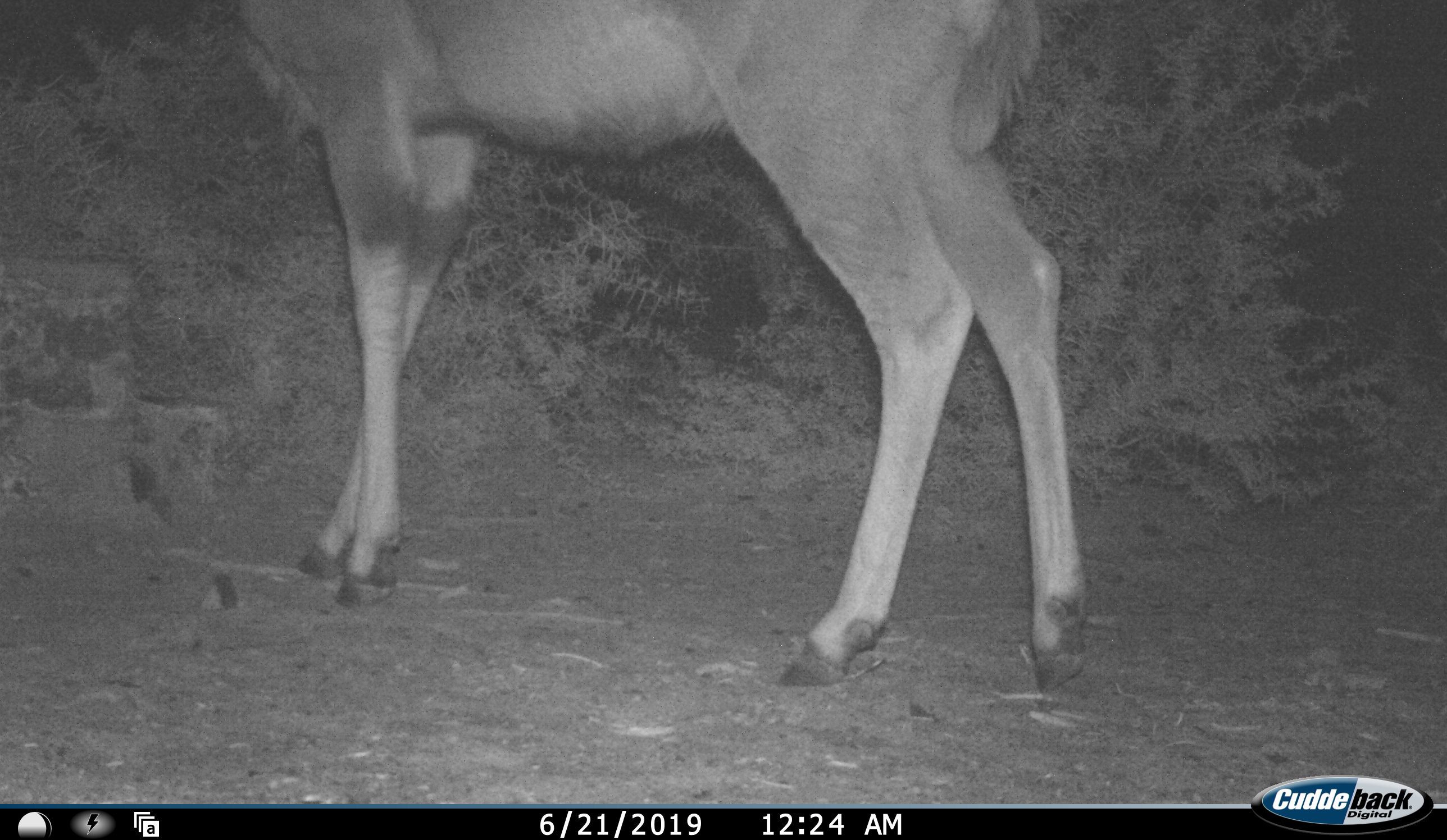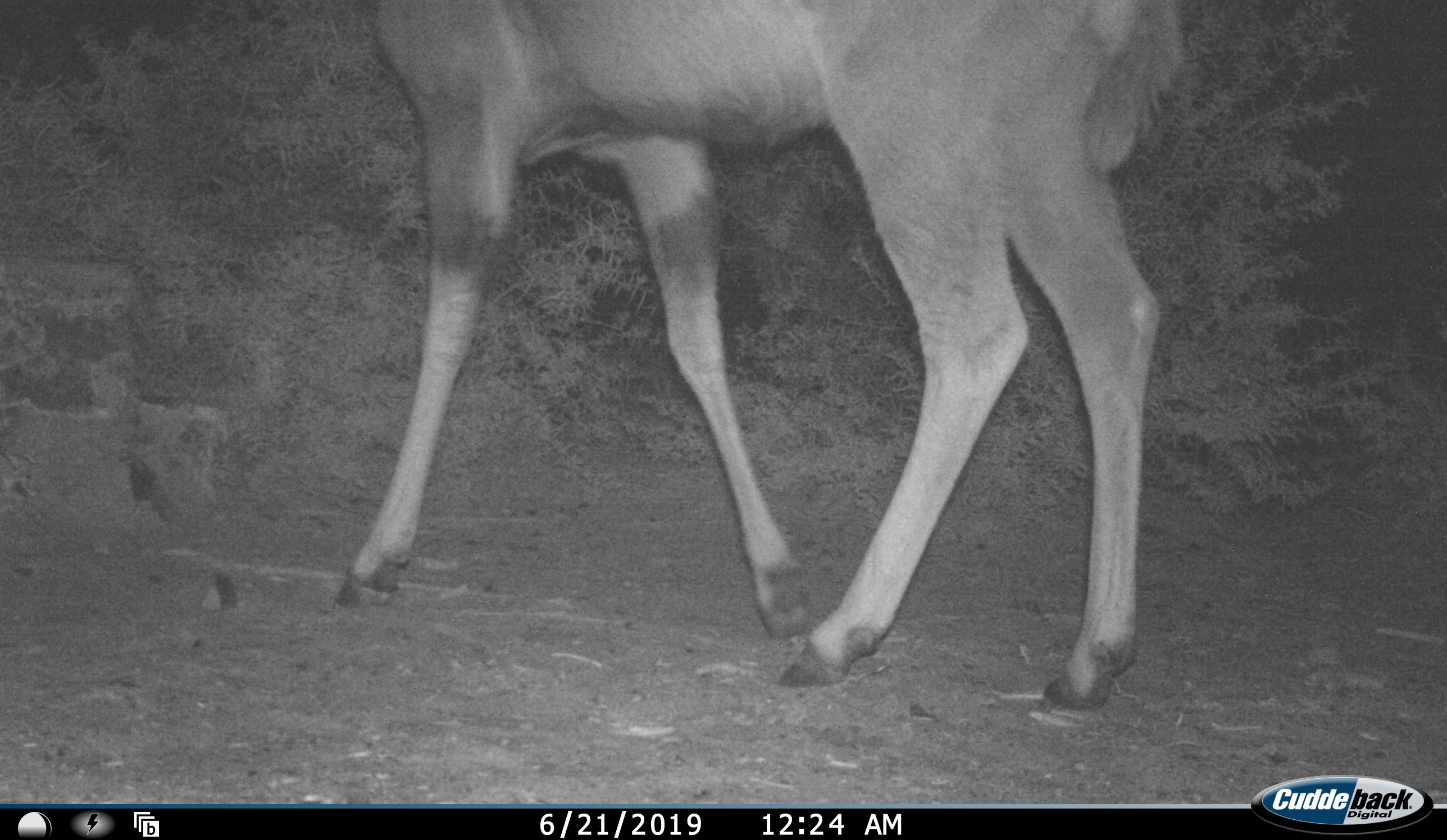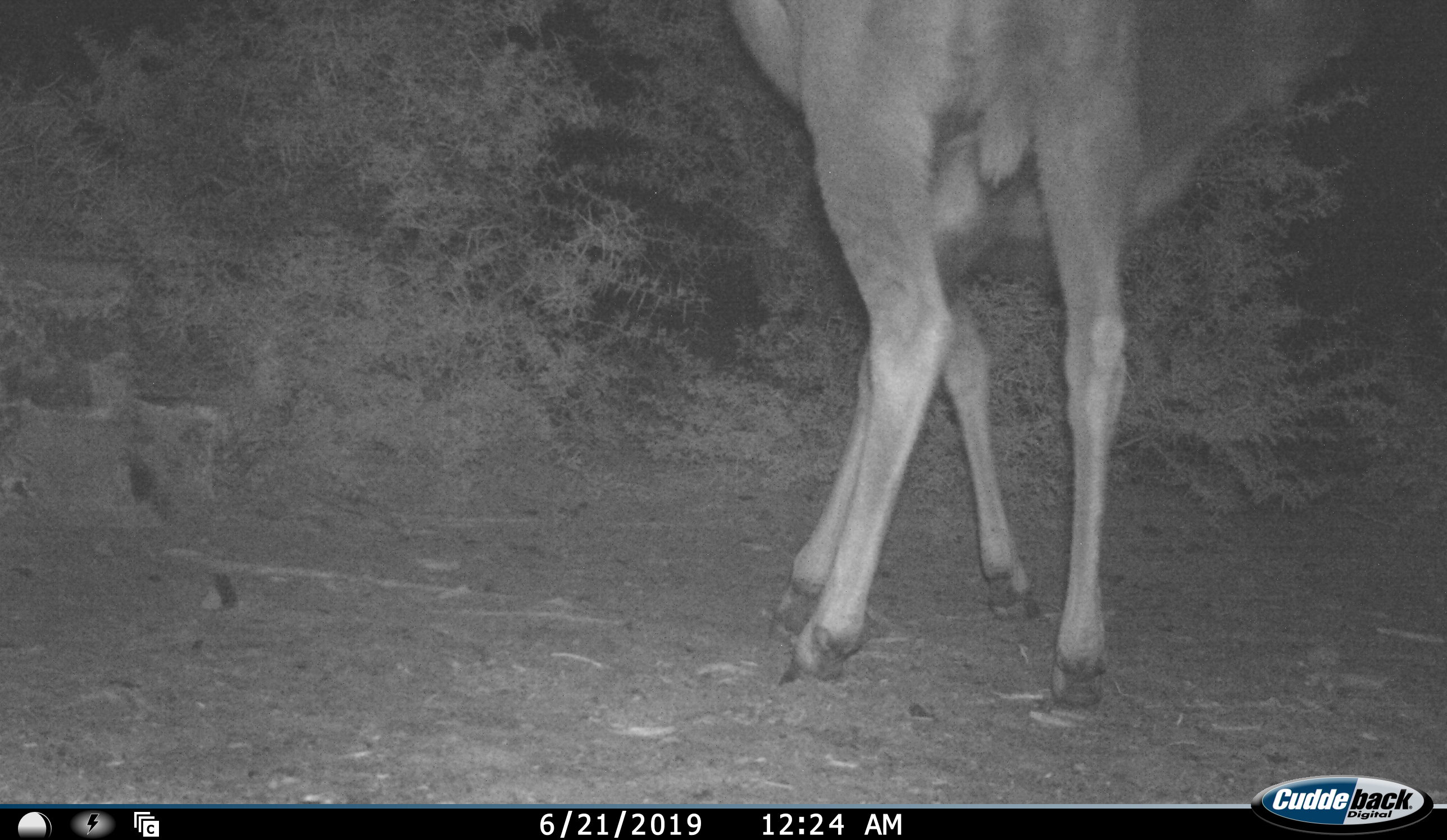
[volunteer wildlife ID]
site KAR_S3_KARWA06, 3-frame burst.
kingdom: Animalia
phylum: Chordata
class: Mammalia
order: Artiodactyla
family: Bovidae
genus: Tragelaphus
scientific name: Tragelaphus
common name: kudu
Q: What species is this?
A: Kudu (Tragelaphus).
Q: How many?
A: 1.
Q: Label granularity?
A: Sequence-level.